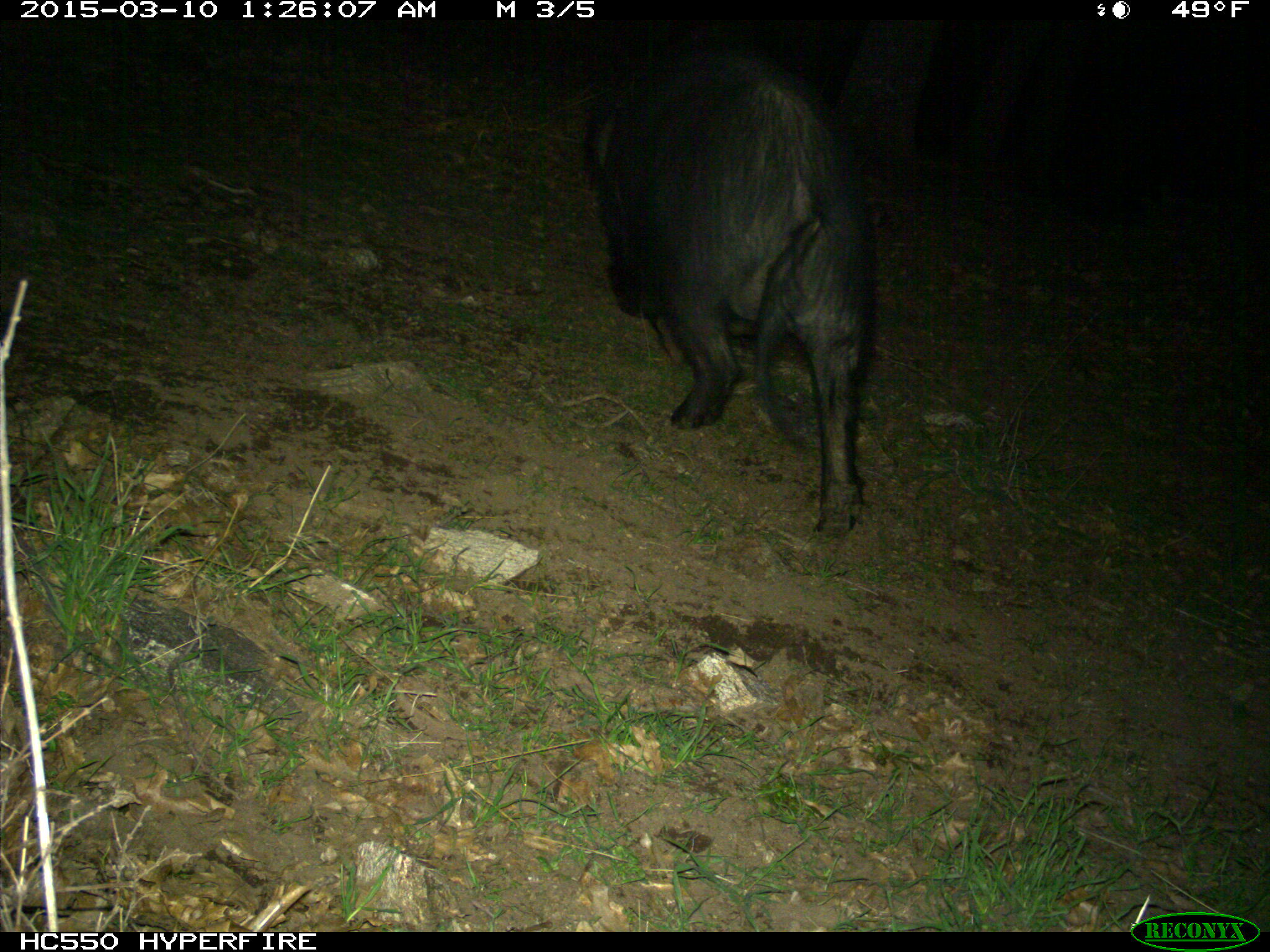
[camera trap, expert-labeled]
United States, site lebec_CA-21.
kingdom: Animalia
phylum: Chordata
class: Mammalia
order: Artiodactyla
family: Suidae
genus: Sus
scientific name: Sus scrofa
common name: wild boar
Sus scrofa (wild boar).